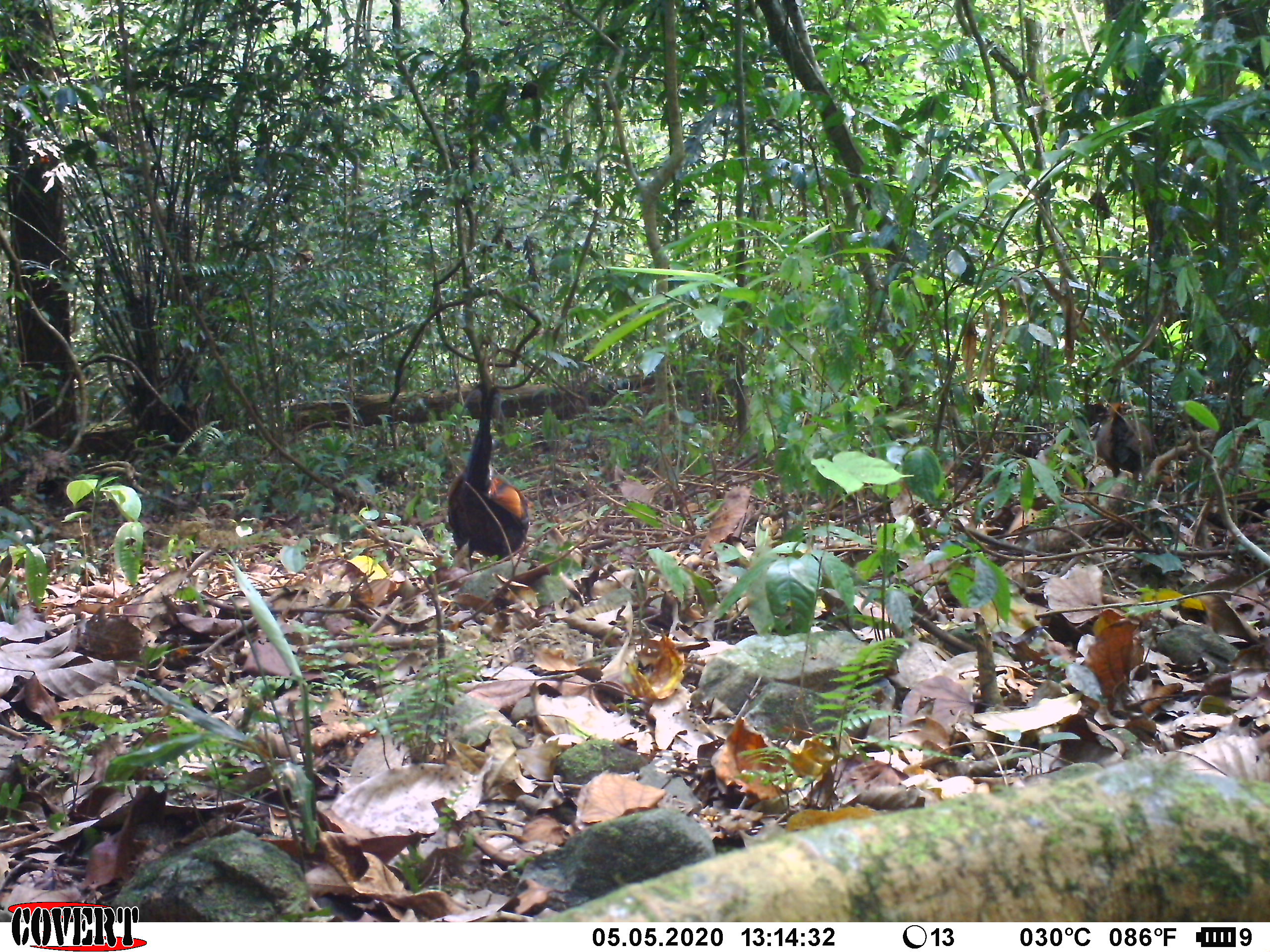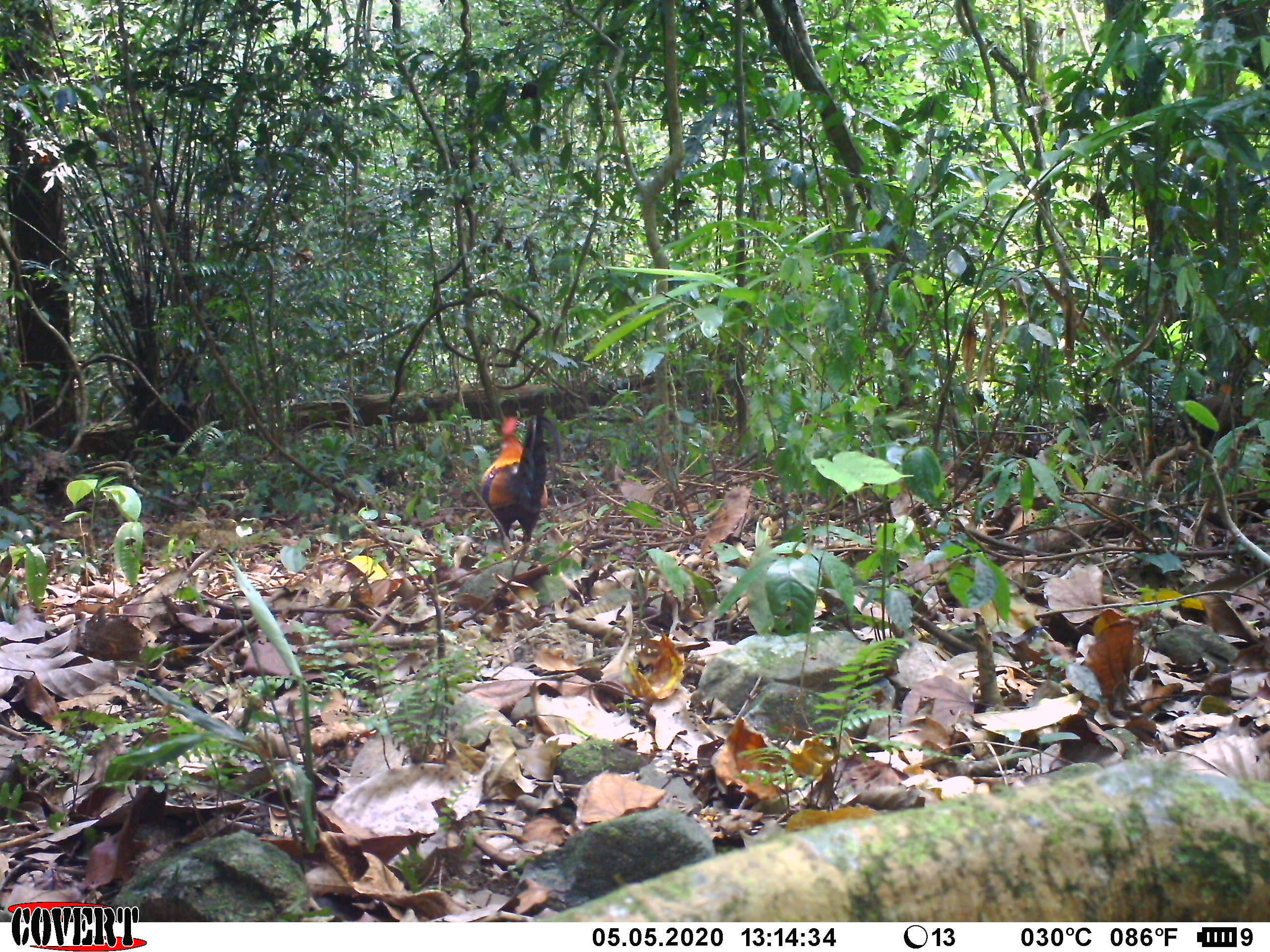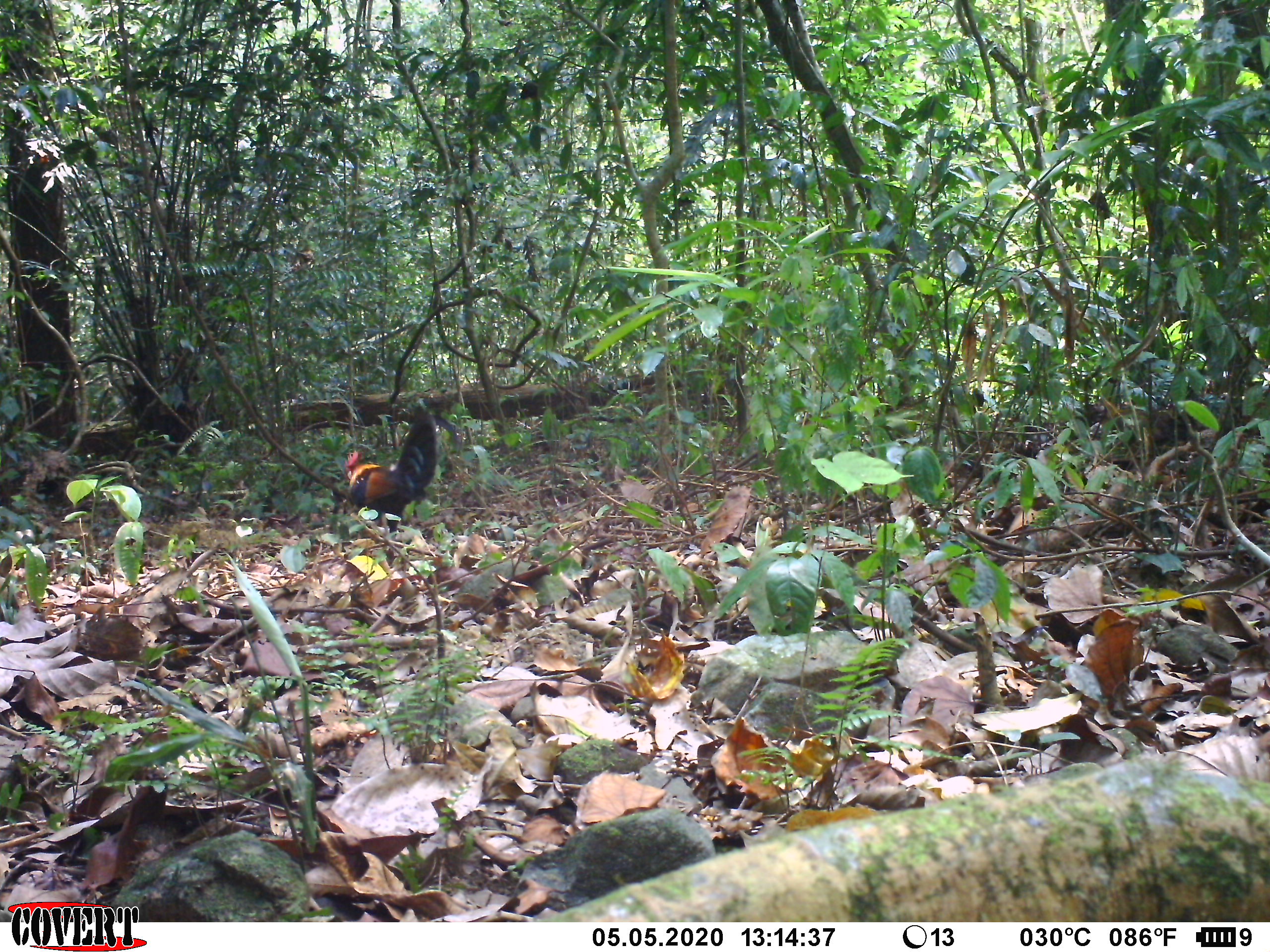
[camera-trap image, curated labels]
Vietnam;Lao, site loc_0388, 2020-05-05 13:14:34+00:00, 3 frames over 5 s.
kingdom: Animalia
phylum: Chordata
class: Aves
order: Galliformes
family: Phasianidae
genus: Gallus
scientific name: Gallus gallus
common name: red junglefowl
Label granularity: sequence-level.